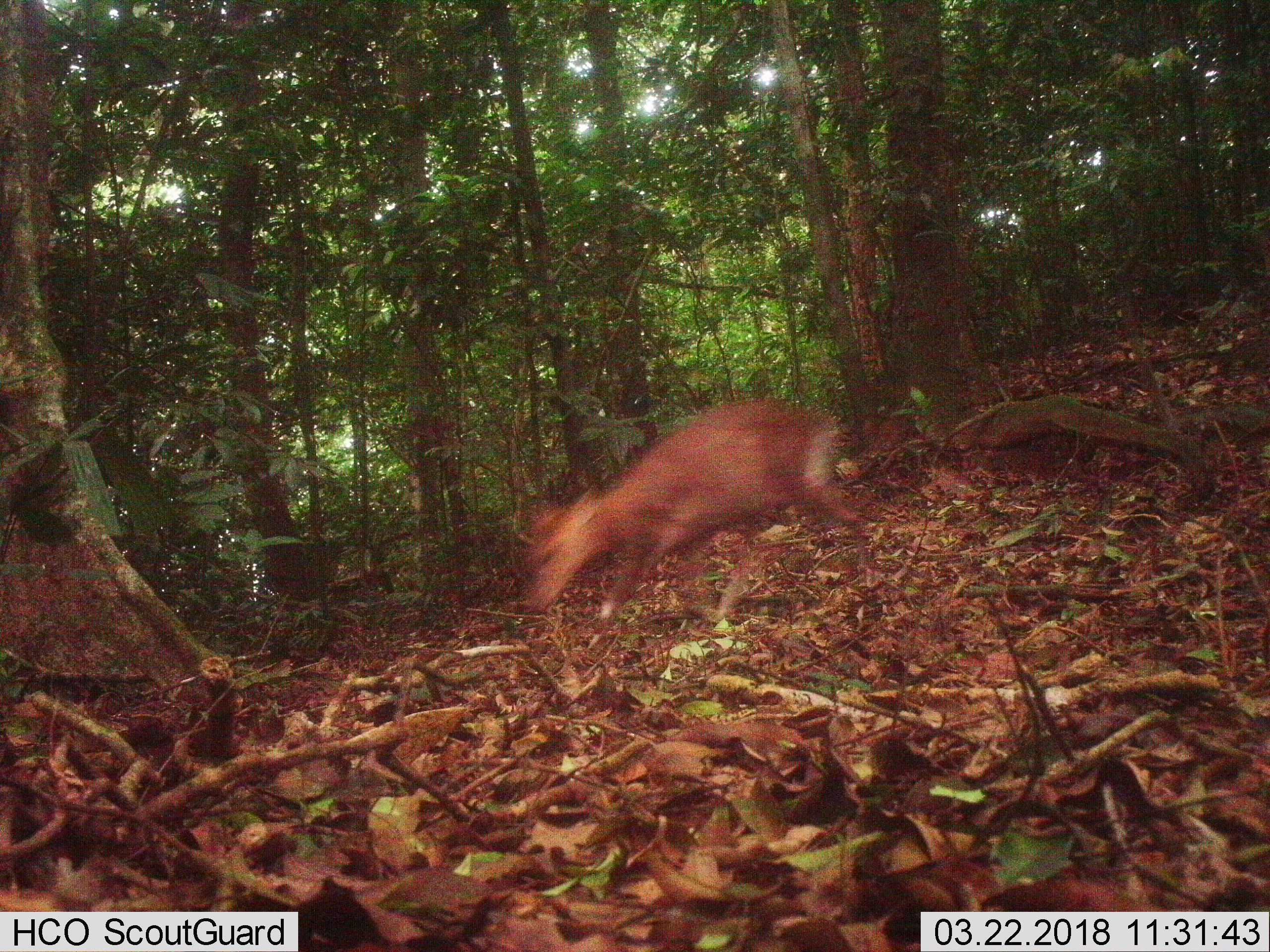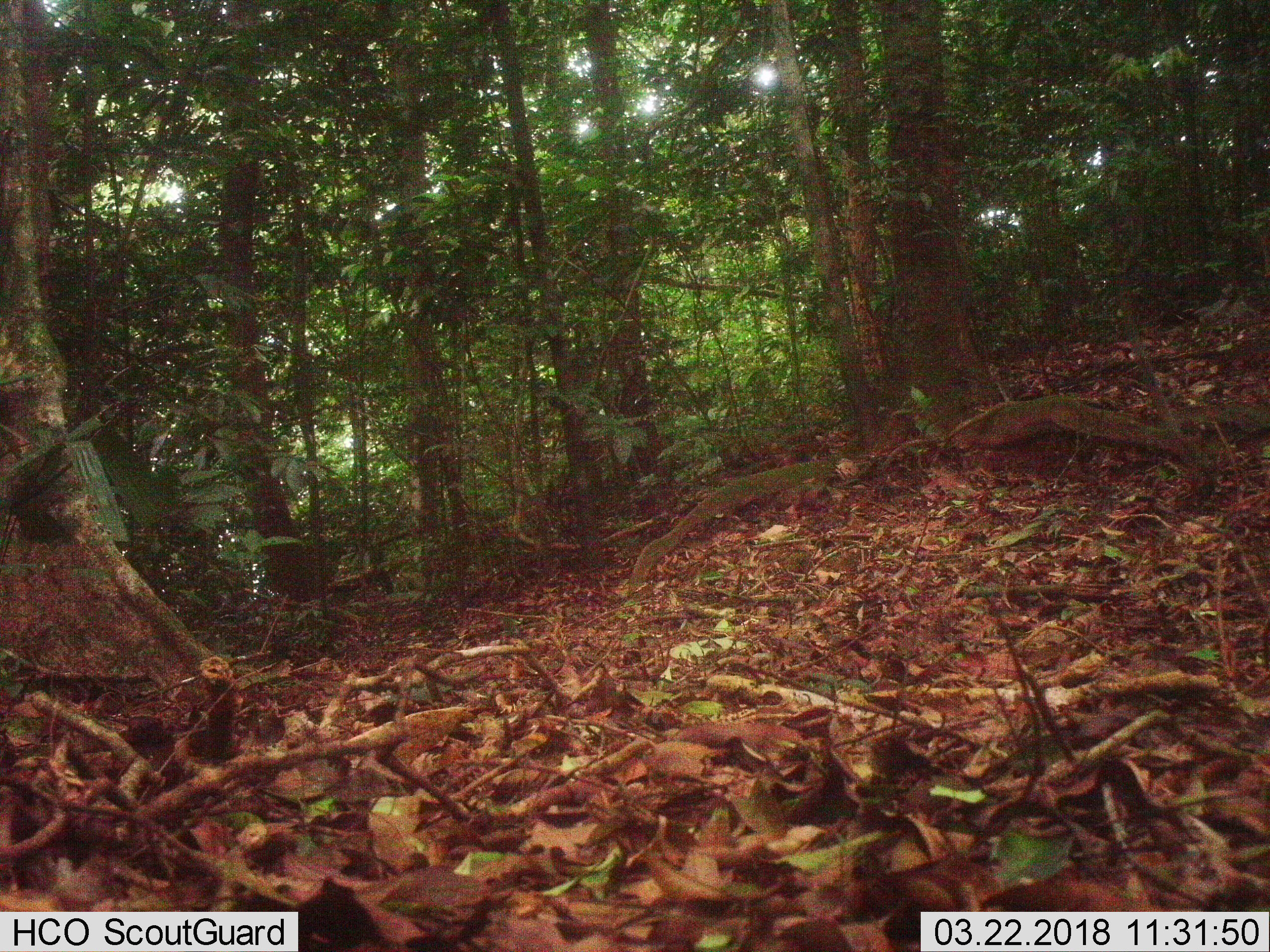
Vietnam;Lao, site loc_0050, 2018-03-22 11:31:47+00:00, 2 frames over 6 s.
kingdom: Animalia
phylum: Chordata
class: Mammalia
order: Artiodactyla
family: Cervidae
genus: Muntiacus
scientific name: Muntiacus rooseveltorum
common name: roosevelt's muntjac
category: roosevelts muntjac group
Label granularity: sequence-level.